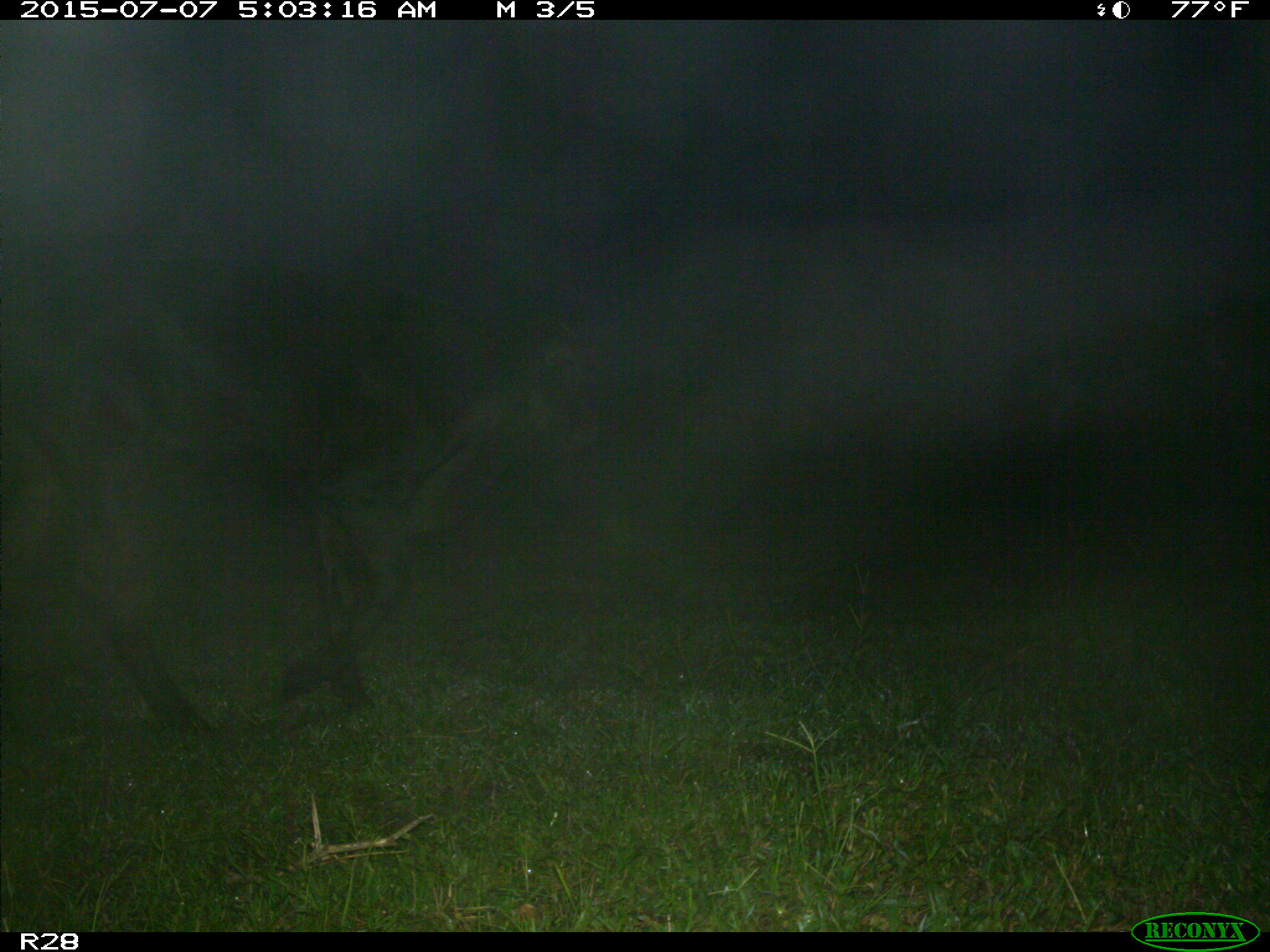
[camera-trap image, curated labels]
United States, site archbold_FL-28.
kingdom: Animalia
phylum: Chordata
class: Mammalia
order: Artiodactyla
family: Bovidae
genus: Bos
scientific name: Bos taurus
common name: domestic cow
Bos taurus (domestic cow).